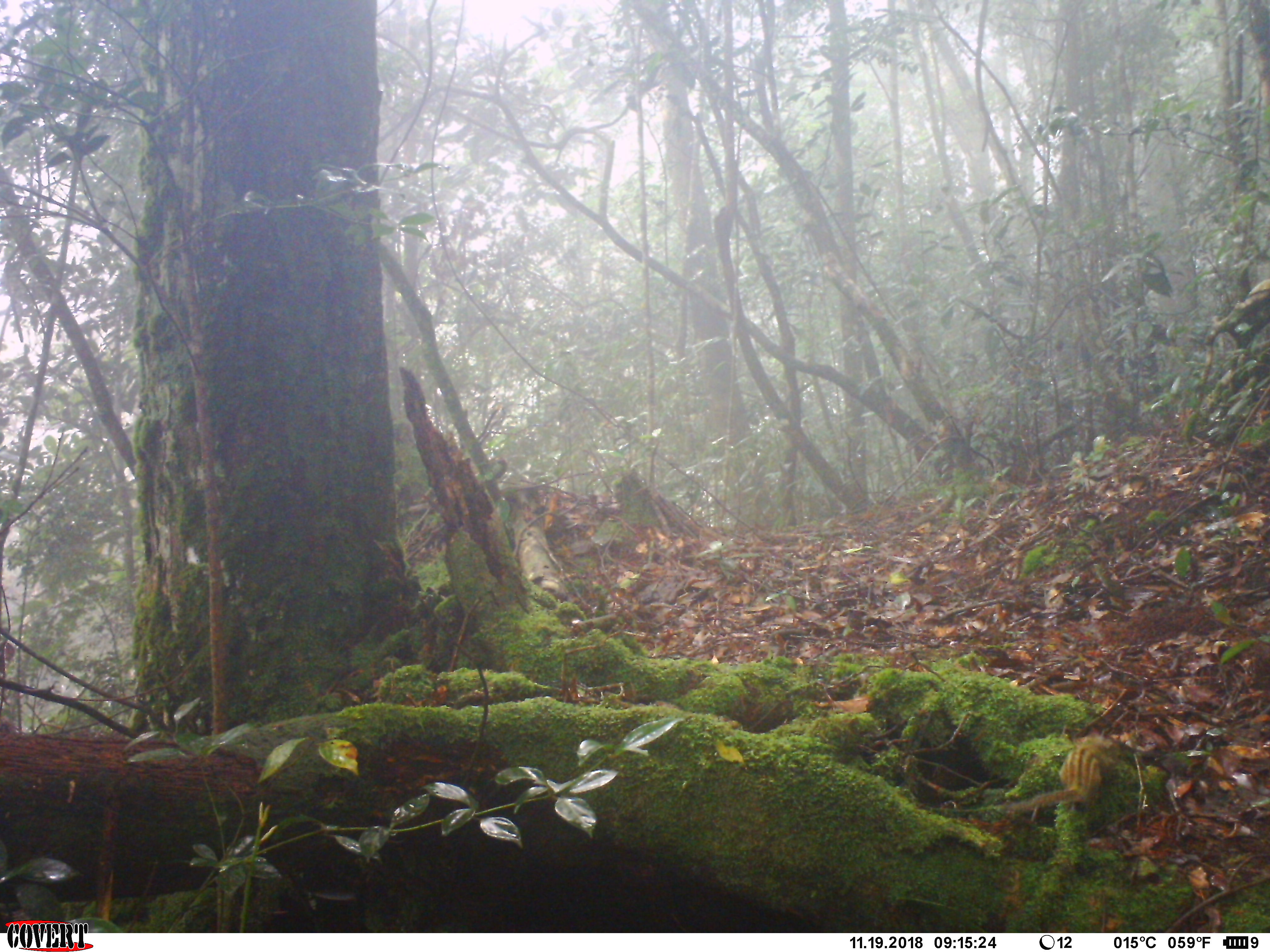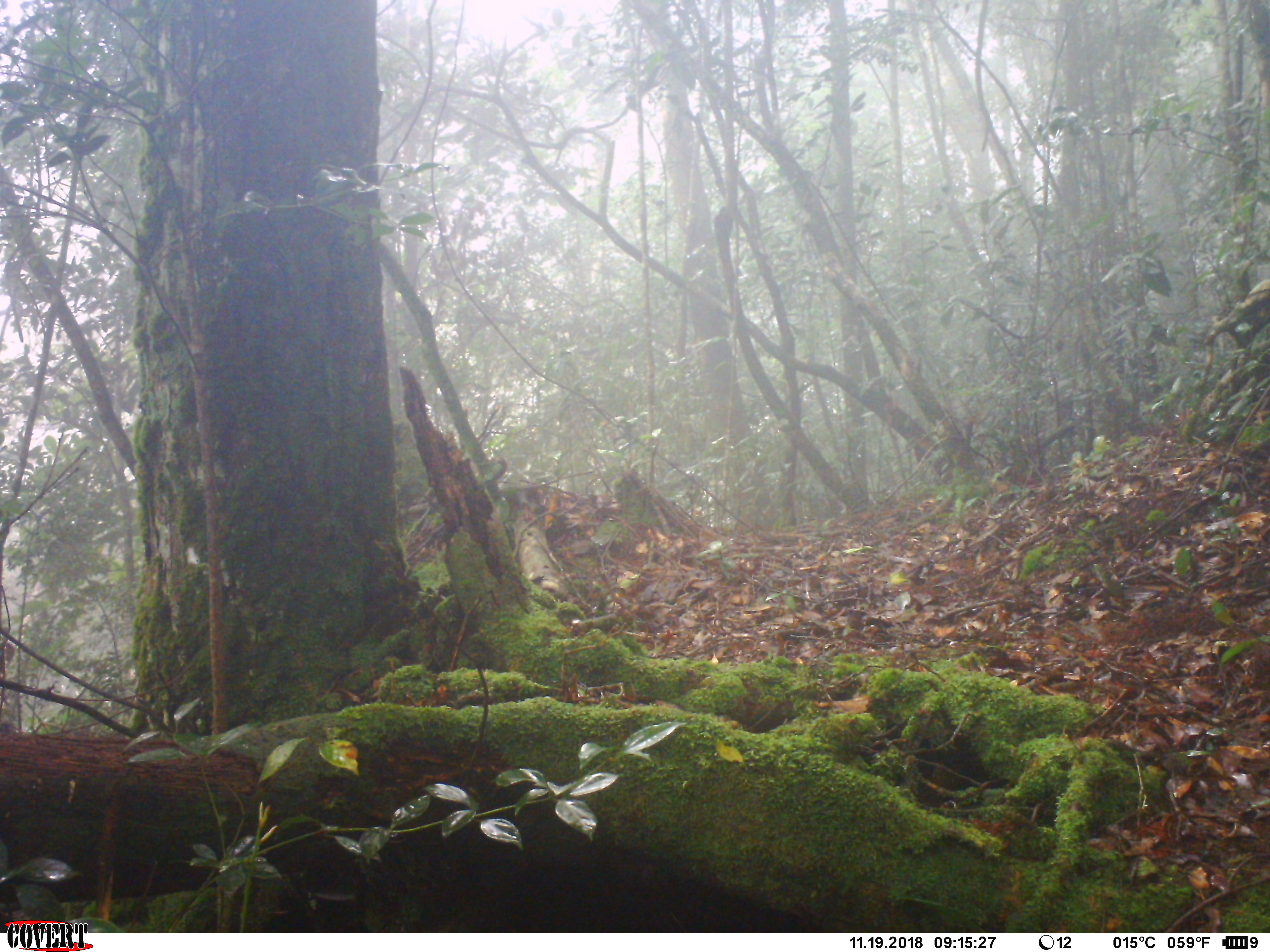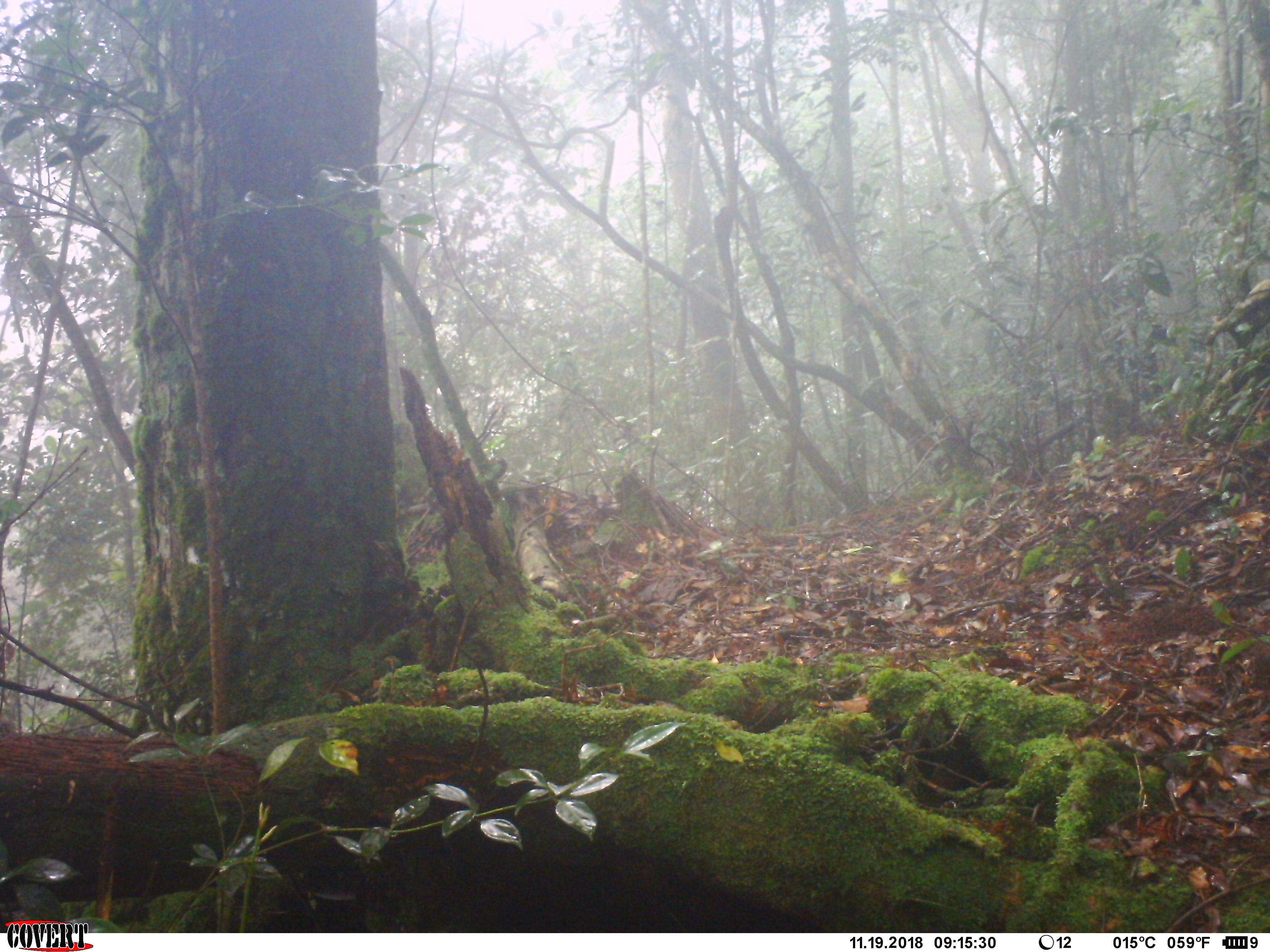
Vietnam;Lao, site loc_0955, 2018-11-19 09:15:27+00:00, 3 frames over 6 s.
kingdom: Animalia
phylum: Chordata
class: Mammalia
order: Rodentia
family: Sciuridae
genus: Sciurus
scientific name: Sciurus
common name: squirrel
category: unidentified squirrel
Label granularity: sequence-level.